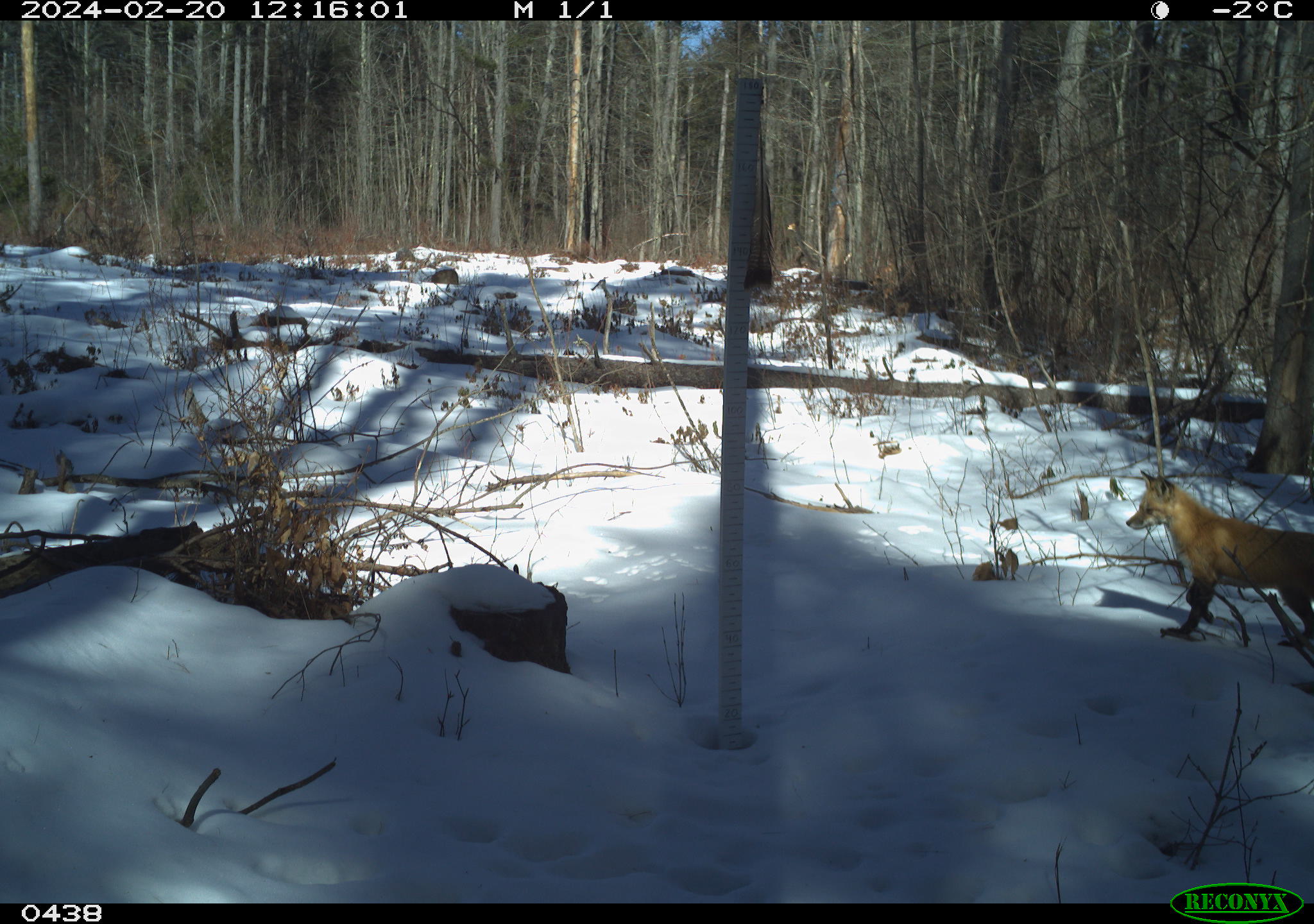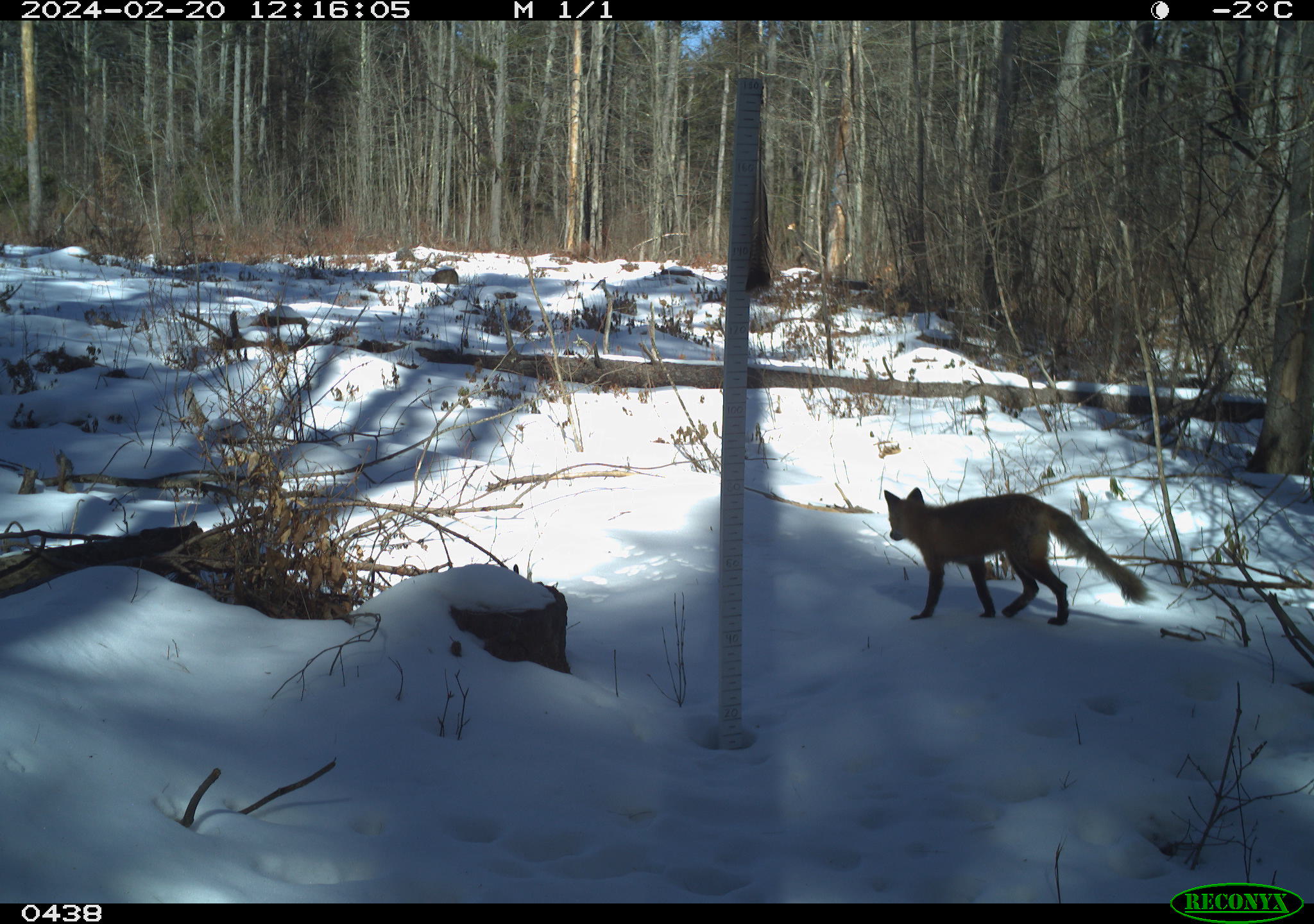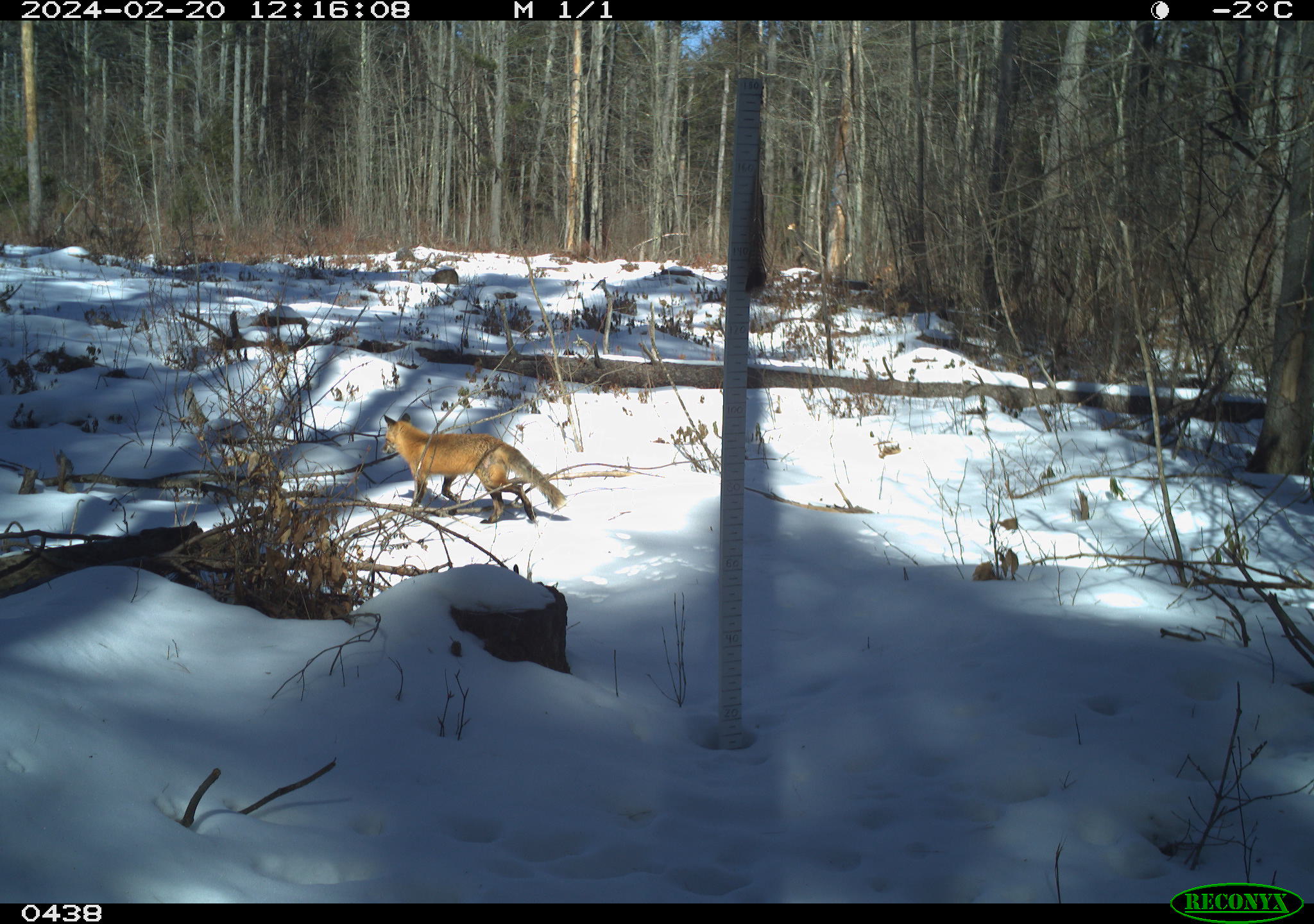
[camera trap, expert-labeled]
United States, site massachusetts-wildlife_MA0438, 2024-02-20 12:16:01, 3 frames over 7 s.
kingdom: Animalia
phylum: Chordata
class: Mammalia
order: Carnivora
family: Canidae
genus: Vulpes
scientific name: Vulpes vulpes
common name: red fox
Red fox (Vulpes vulpes).